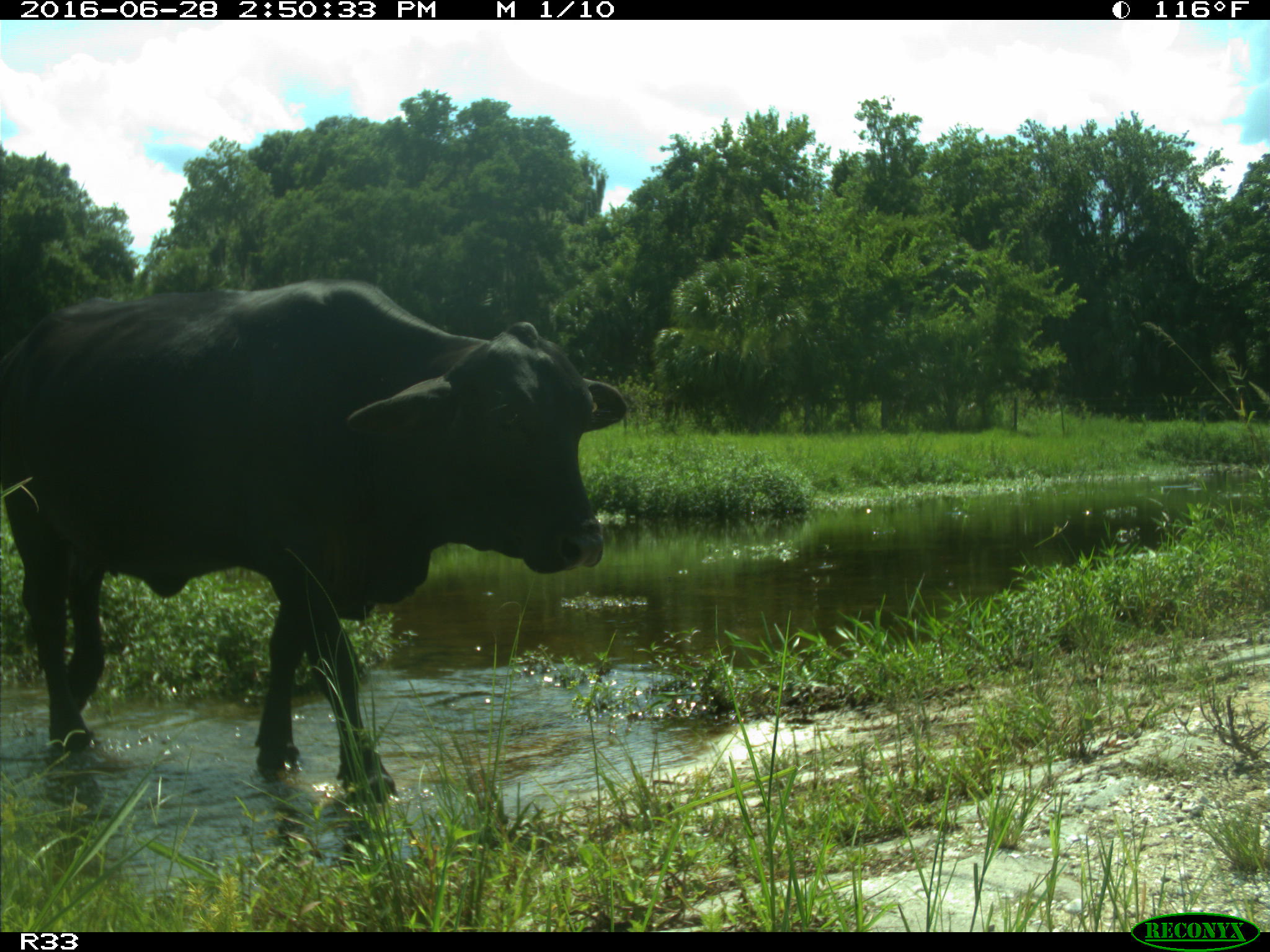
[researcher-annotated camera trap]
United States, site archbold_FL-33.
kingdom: Animalia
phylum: Chordata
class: Mammalia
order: Artiodactyla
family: Bovidae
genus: Bos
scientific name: Bos taurus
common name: domestic cow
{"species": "Bos taurus (domestic cow)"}